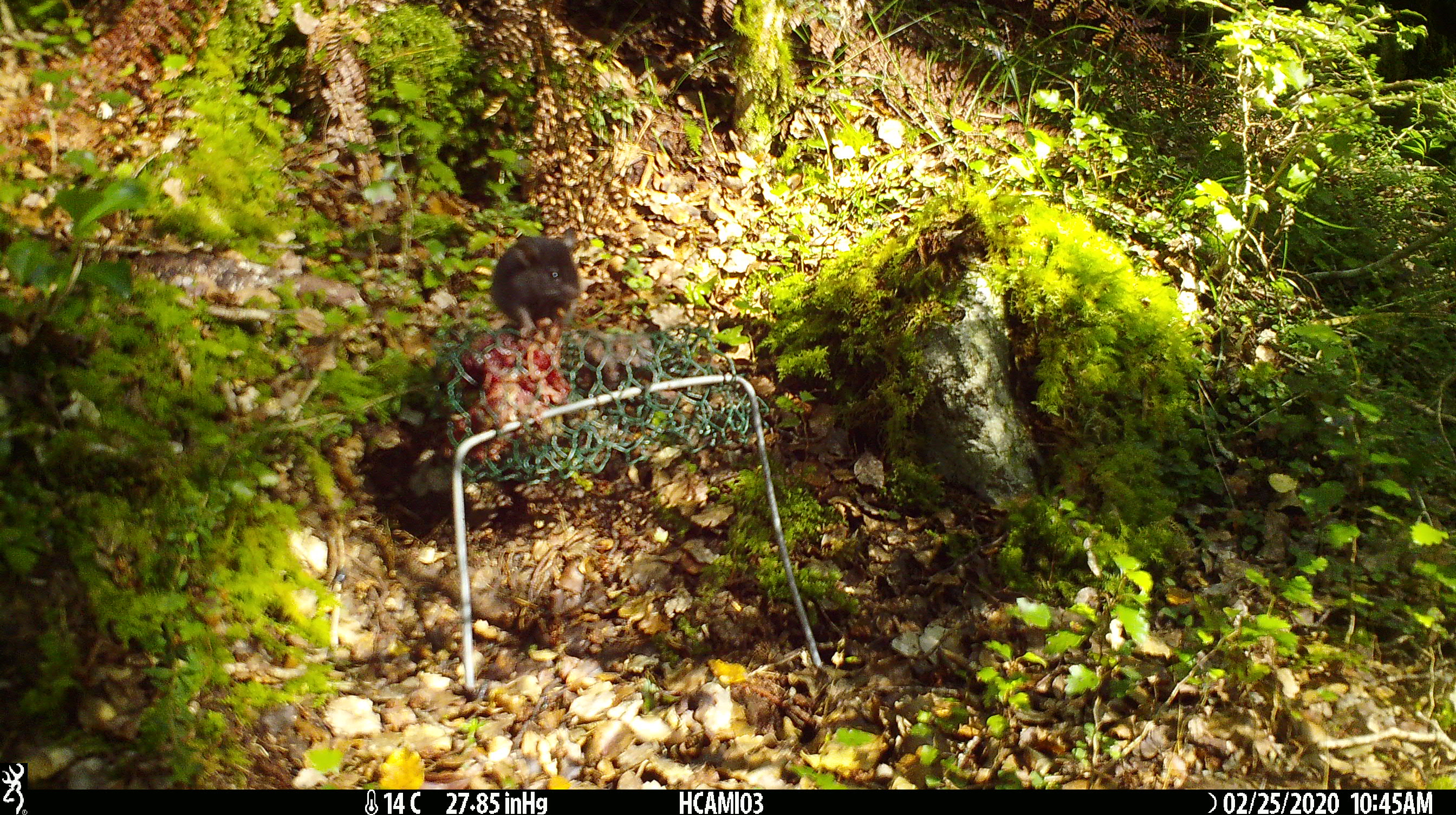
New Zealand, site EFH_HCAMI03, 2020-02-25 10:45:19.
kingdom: Animalia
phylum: Chordata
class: Mammalia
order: Rodentia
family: Muridae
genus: Mus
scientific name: Mus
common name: mouse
Mouse (Mus).